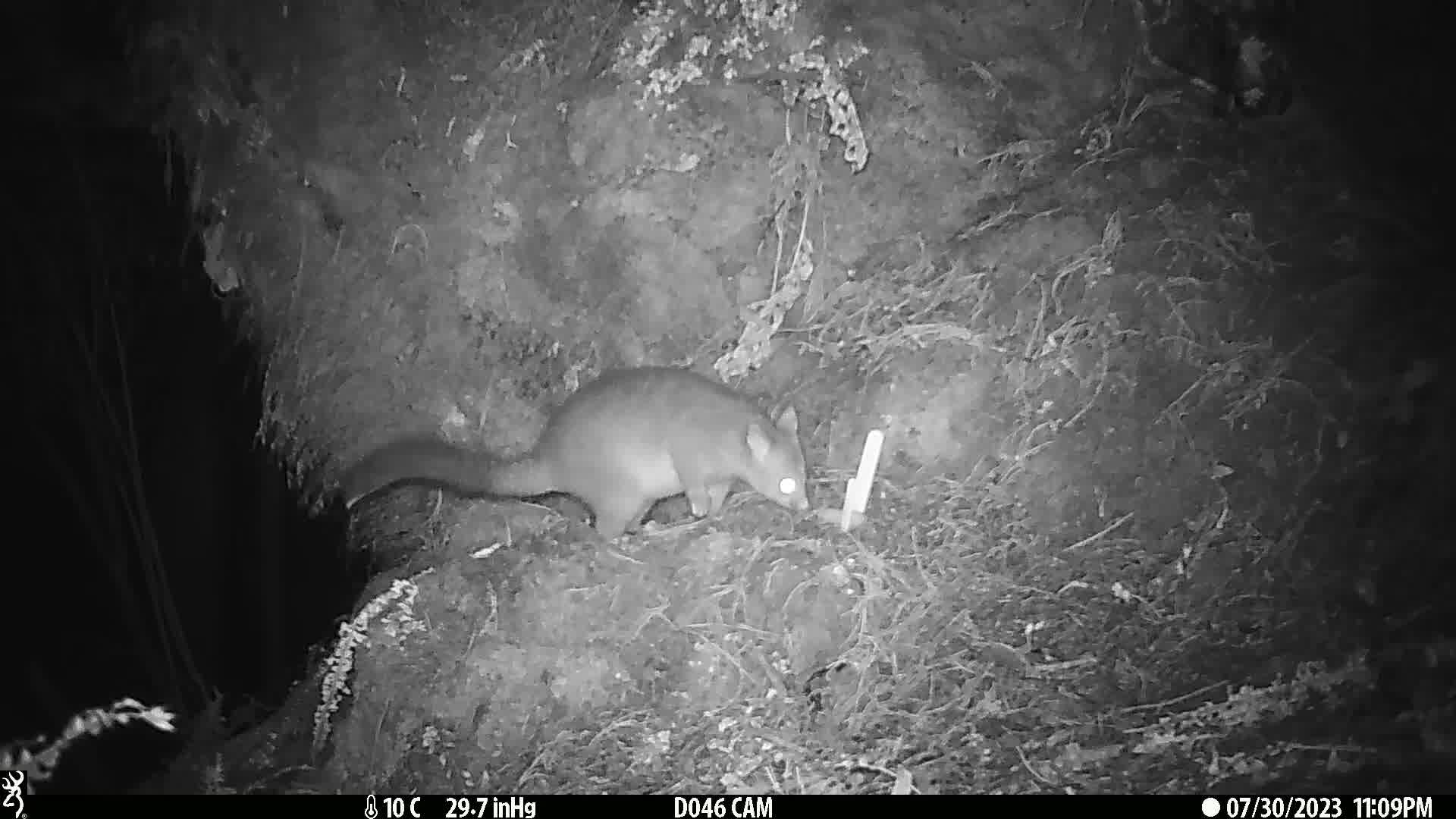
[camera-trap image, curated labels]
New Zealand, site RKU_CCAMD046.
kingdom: Animalia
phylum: Chordata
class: Mammalia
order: Diprotodontia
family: Phalangeridae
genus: Trichosurus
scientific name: Trichosurus vulpecula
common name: common brushtail possum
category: possum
Possum (common brushtail possum) (Trichosurus vulpecula).